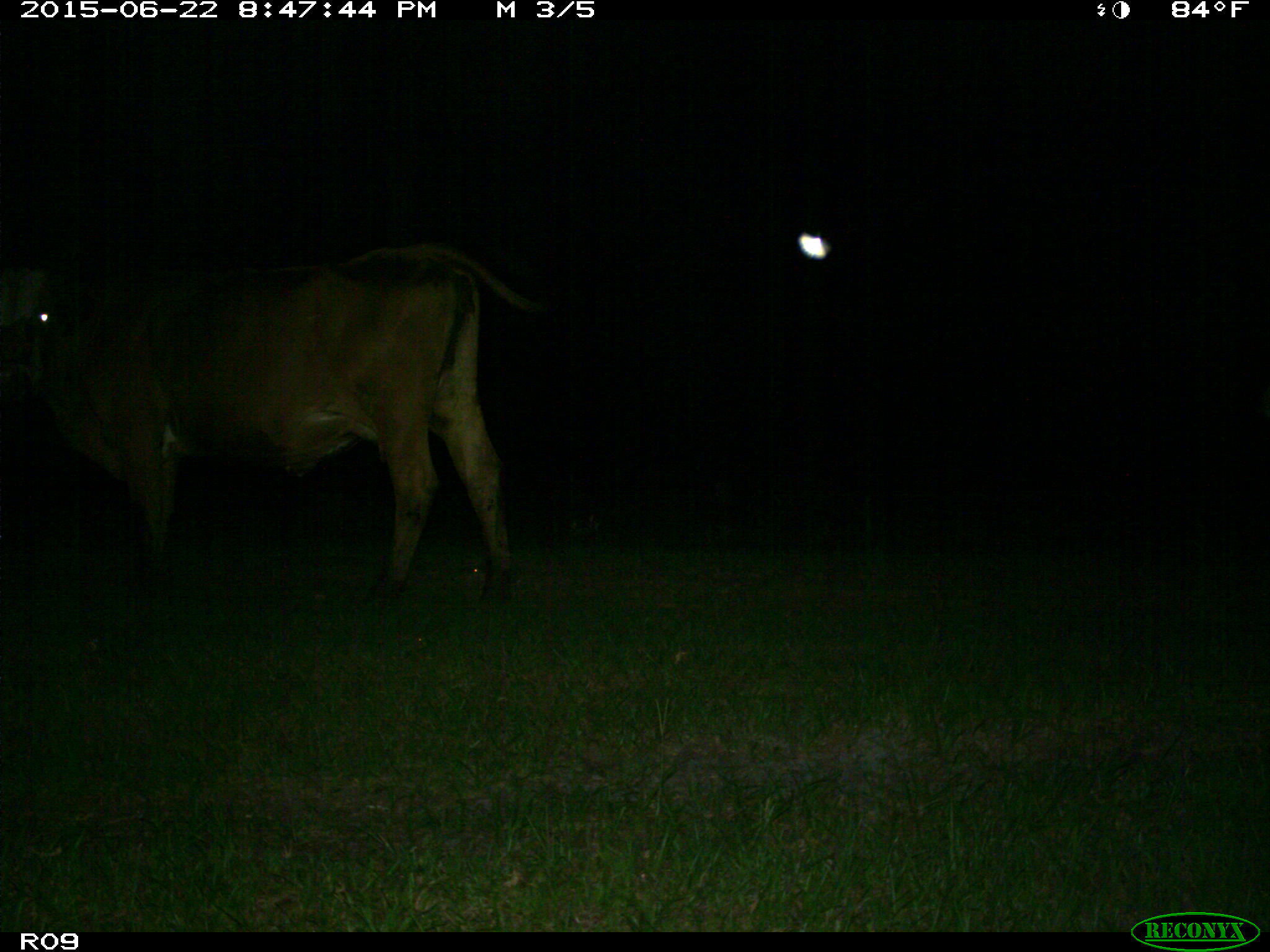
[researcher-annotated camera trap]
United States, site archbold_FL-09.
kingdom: Animalia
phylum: Chordata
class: Mammalia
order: Artiodactyla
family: Bovidae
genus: Bos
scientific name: Bos taurus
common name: domestic cow